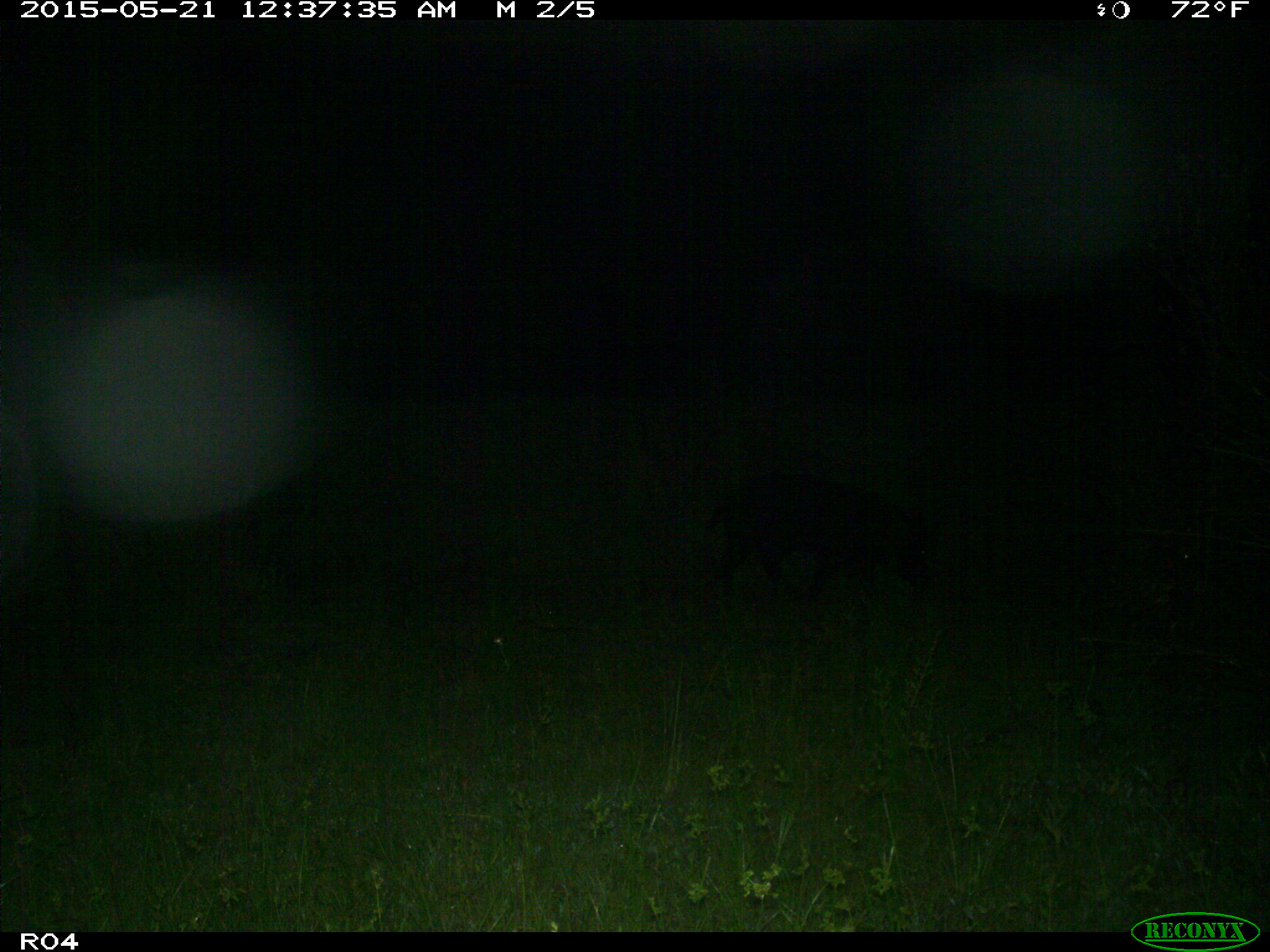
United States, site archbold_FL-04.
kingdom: Animalia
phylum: Chordata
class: Mammalia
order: Artiodactyla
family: Suidae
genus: Sus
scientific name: Sus scrofa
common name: wild boar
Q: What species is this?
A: Sus scrofa (wild boar).